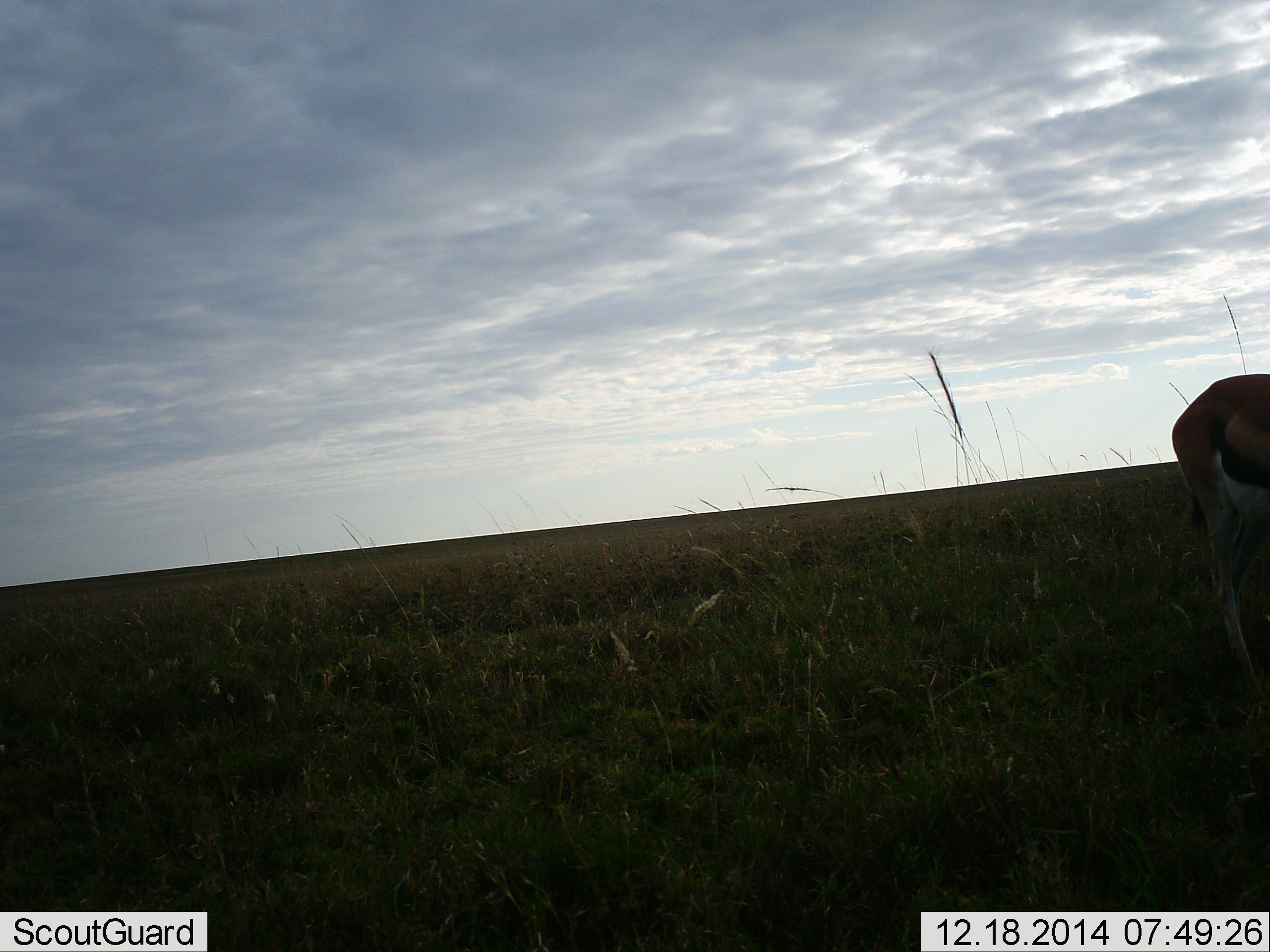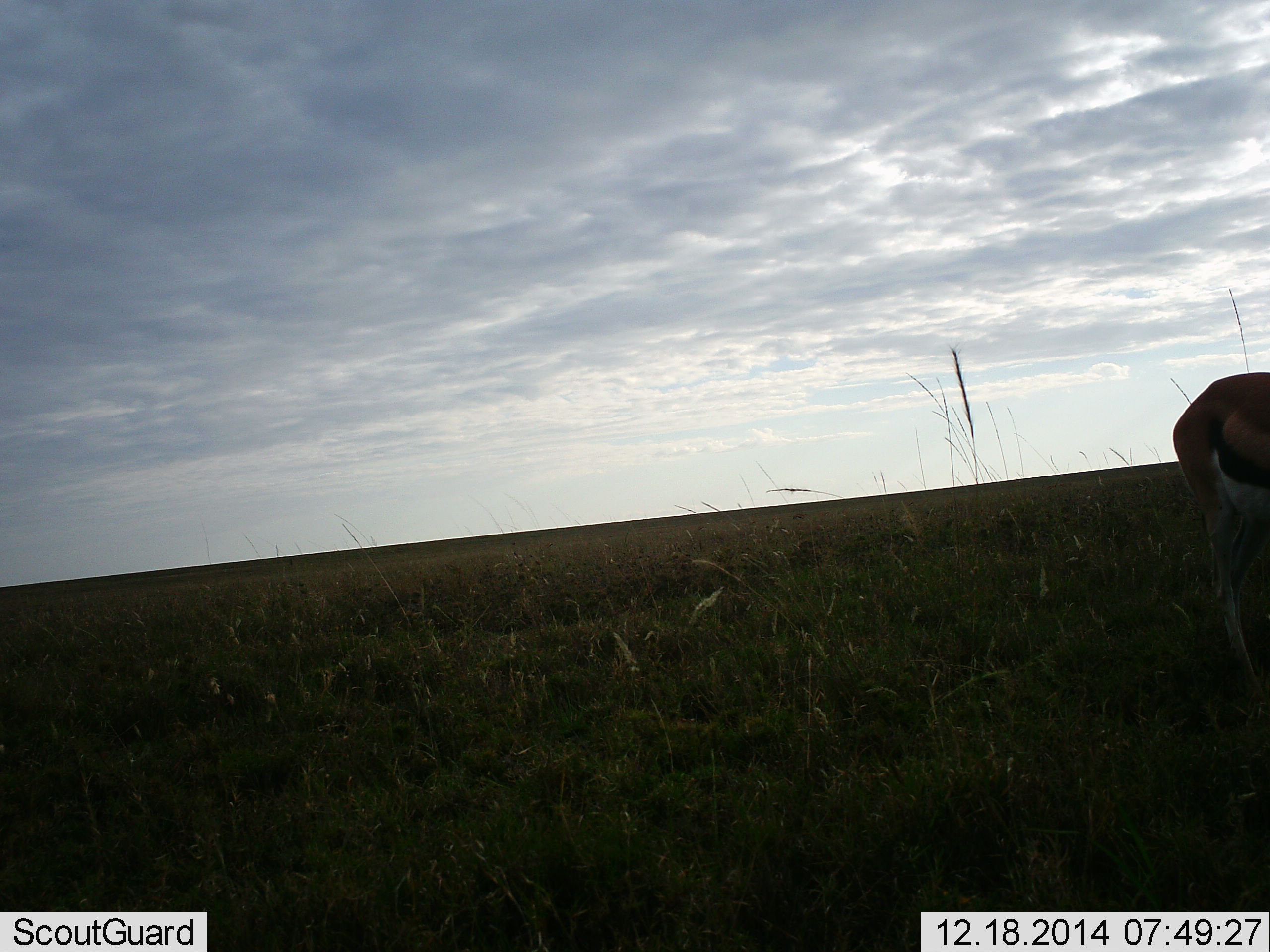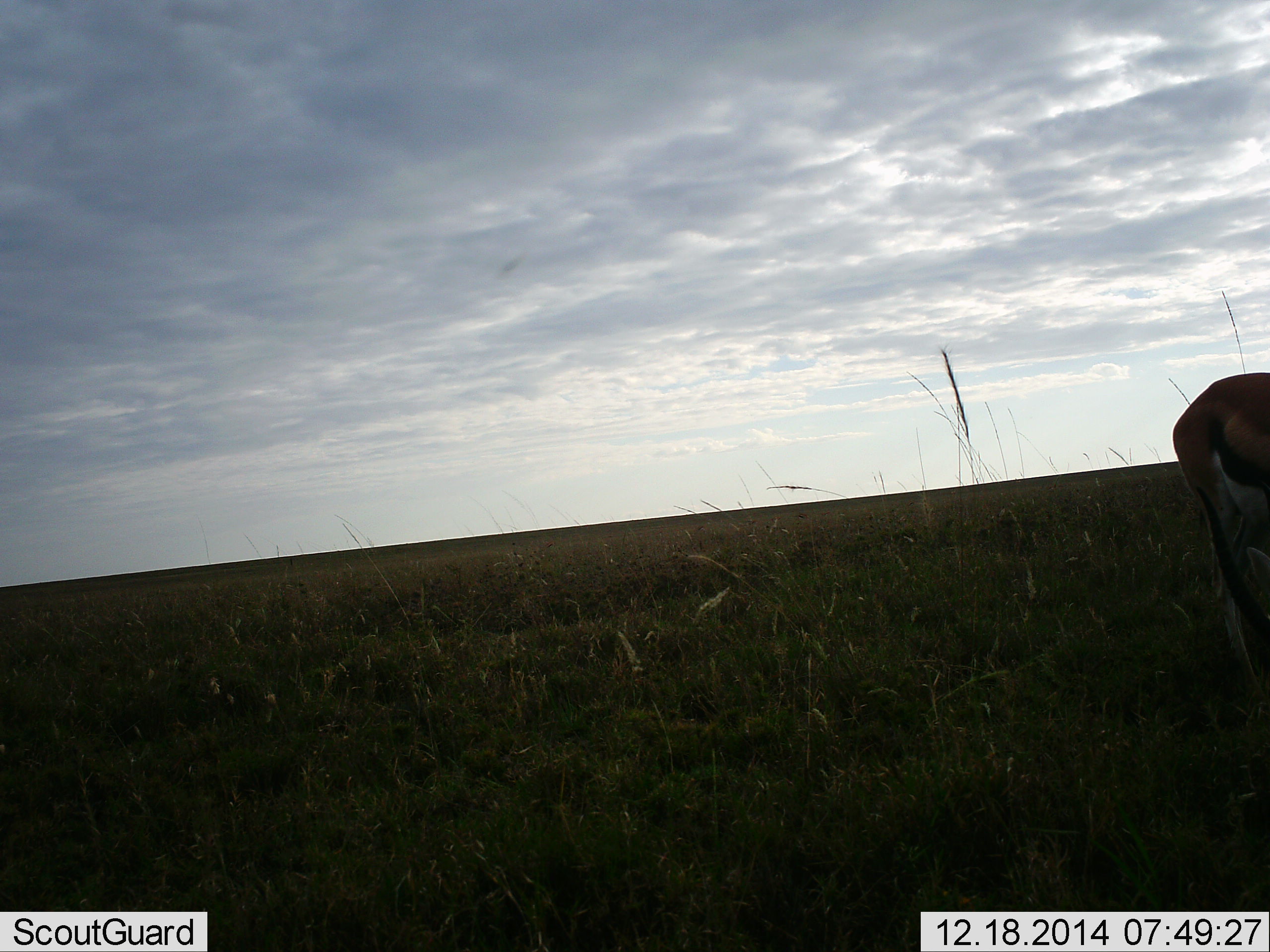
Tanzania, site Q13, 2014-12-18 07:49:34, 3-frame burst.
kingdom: Animalia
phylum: Chordata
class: Mammalia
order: Artiodactyla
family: Bovidae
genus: Eudorcas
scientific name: Eudorcas thomsonii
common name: thomson's gazelle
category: gazellethomsons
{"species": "gazellethomsons (thomson's gazelle) (Eudorcas thomsonii)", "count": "1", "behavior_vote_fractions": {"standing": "80%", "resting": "0%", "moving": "10%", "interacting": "0%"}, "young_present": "0%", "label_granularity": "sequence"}